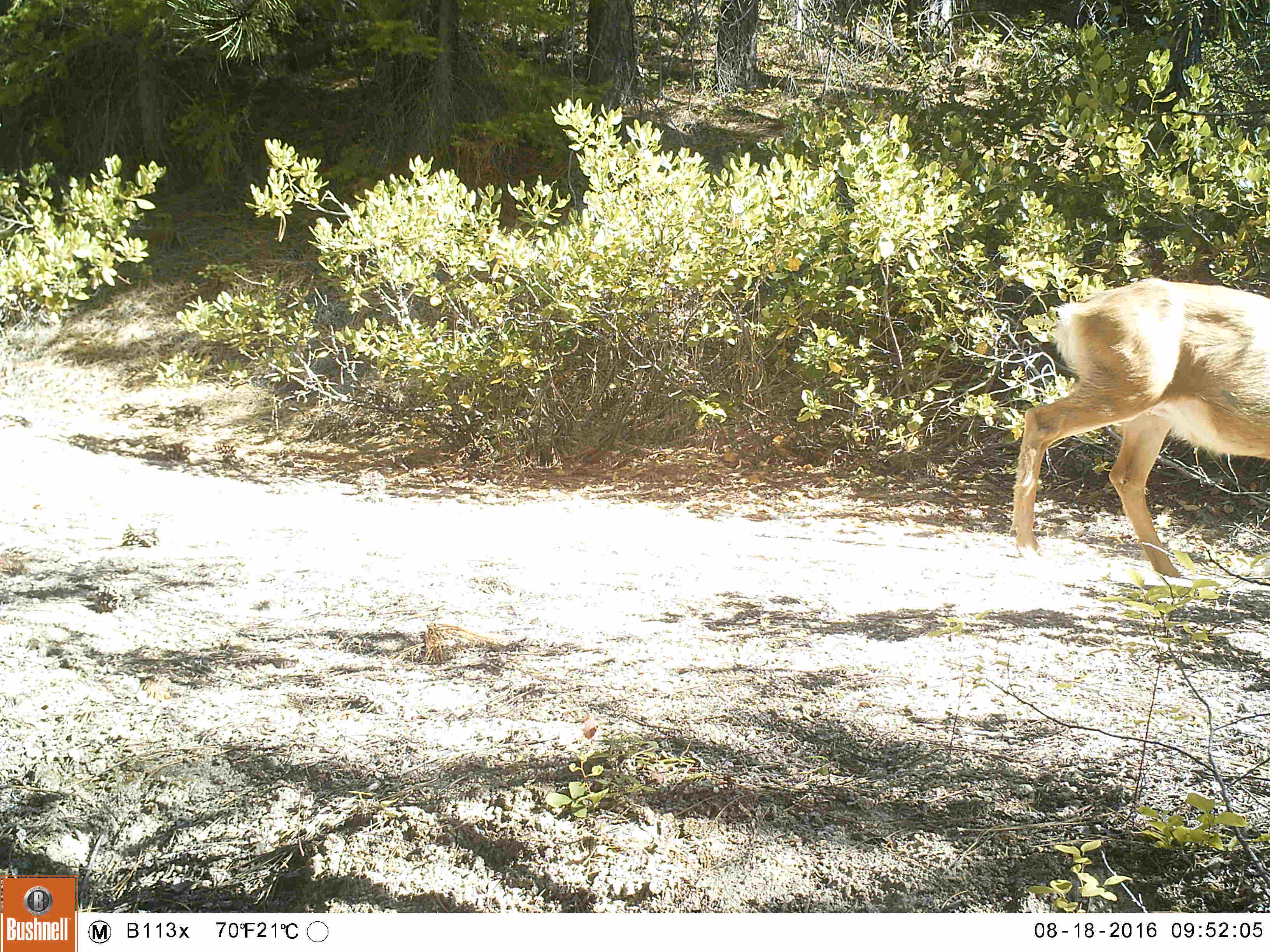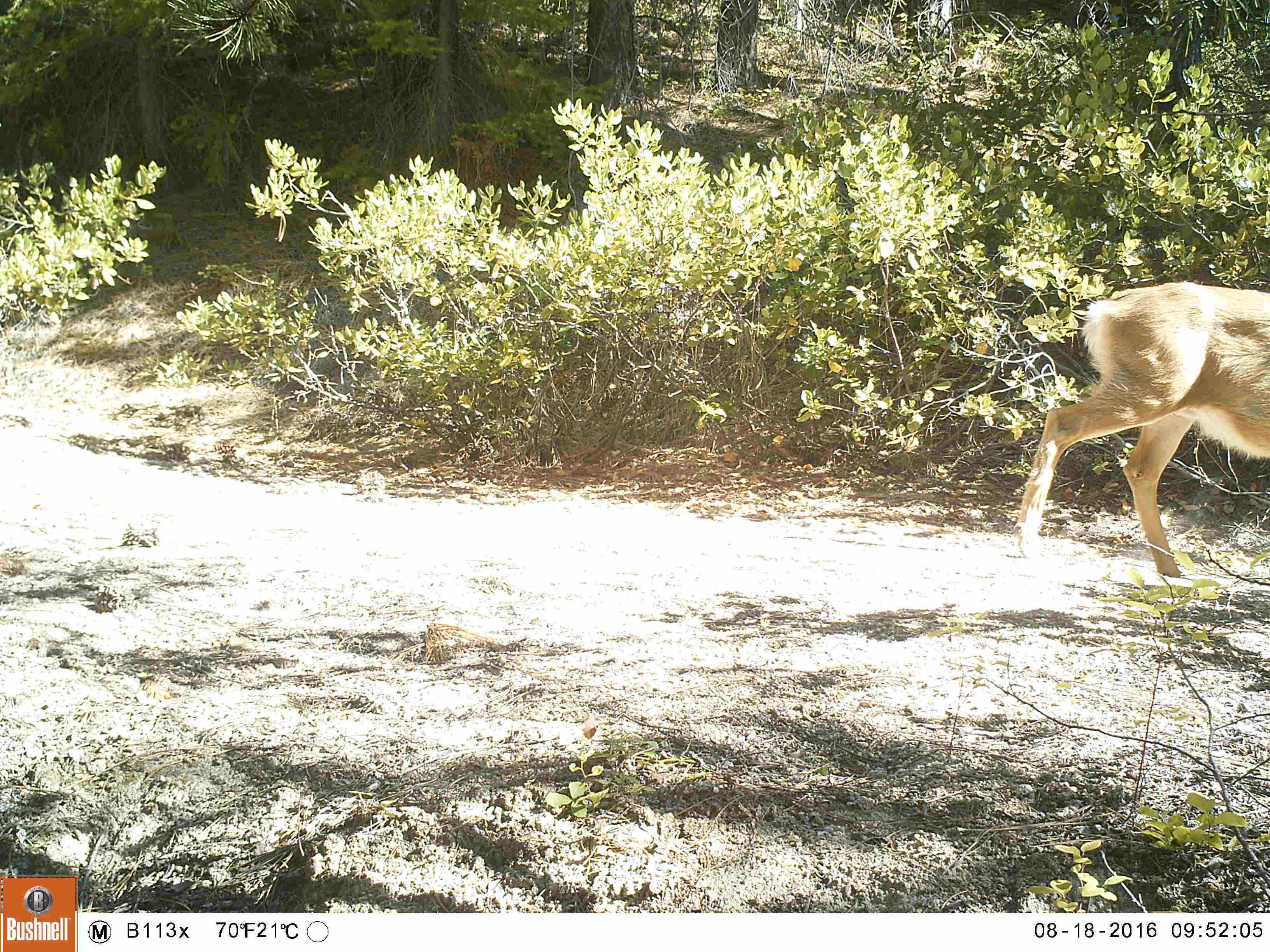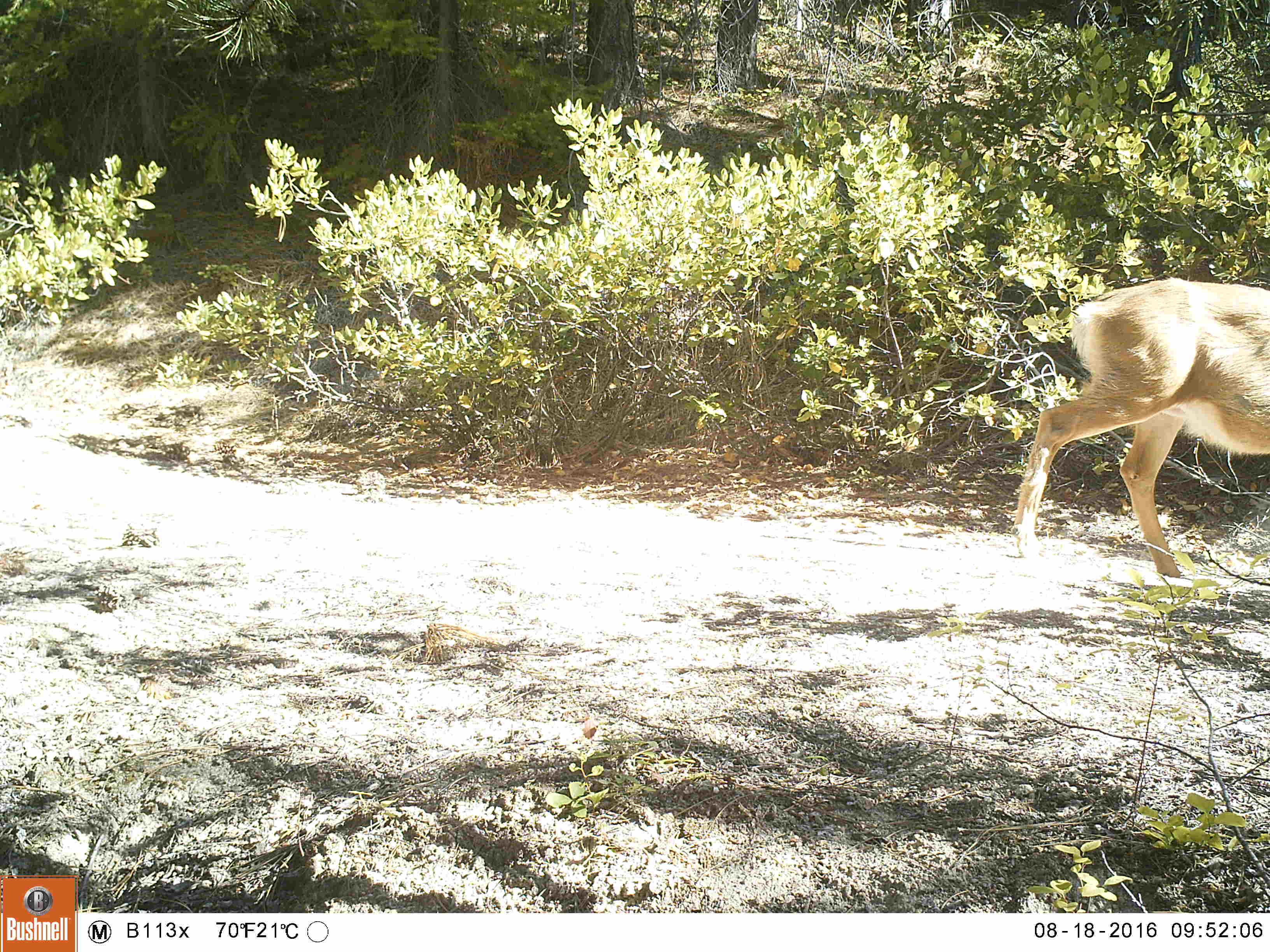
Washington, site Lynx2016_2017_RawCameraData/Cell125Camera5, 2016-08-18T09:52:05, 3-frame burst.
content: unidentified animal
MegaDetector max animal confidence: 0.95